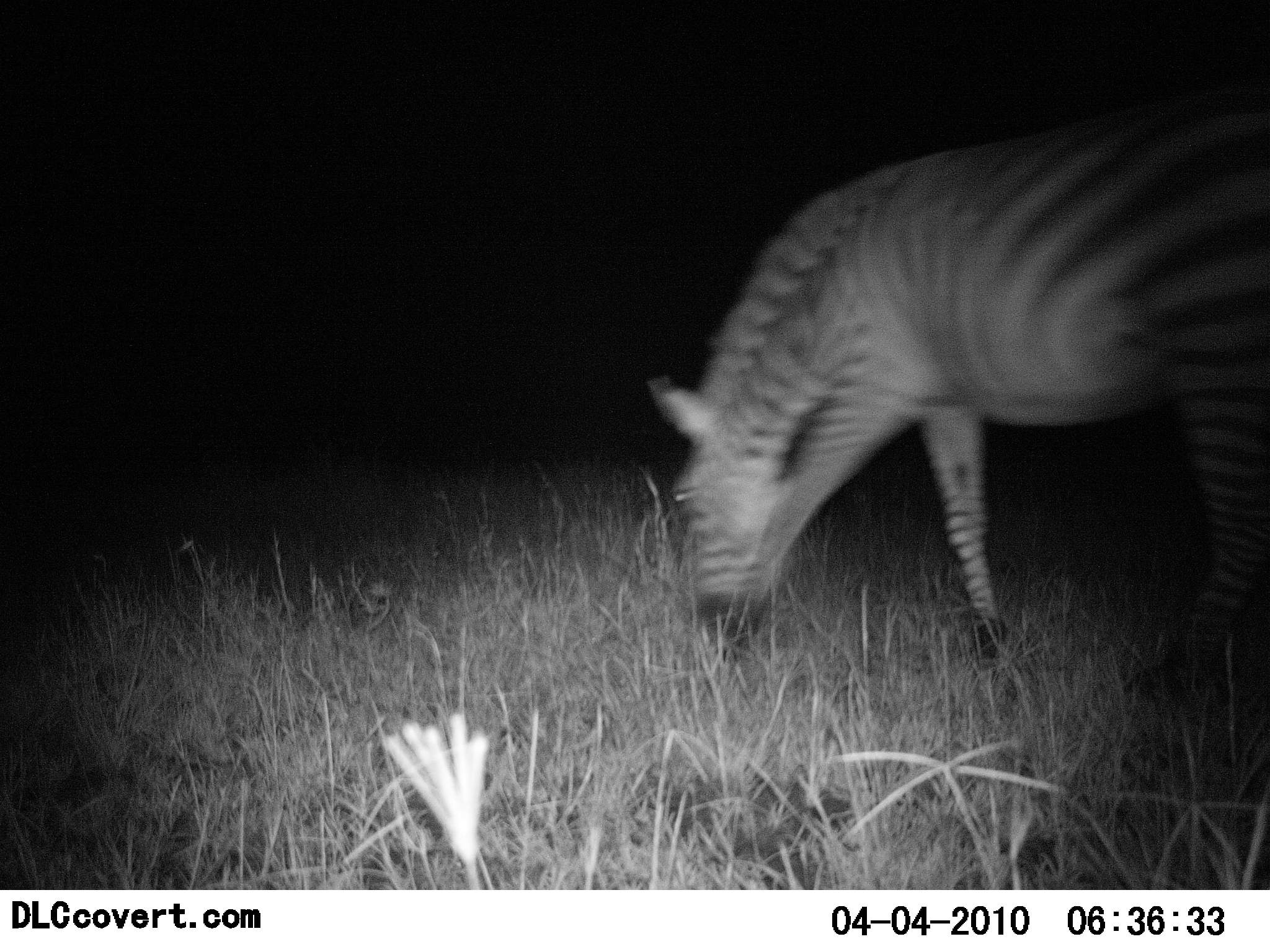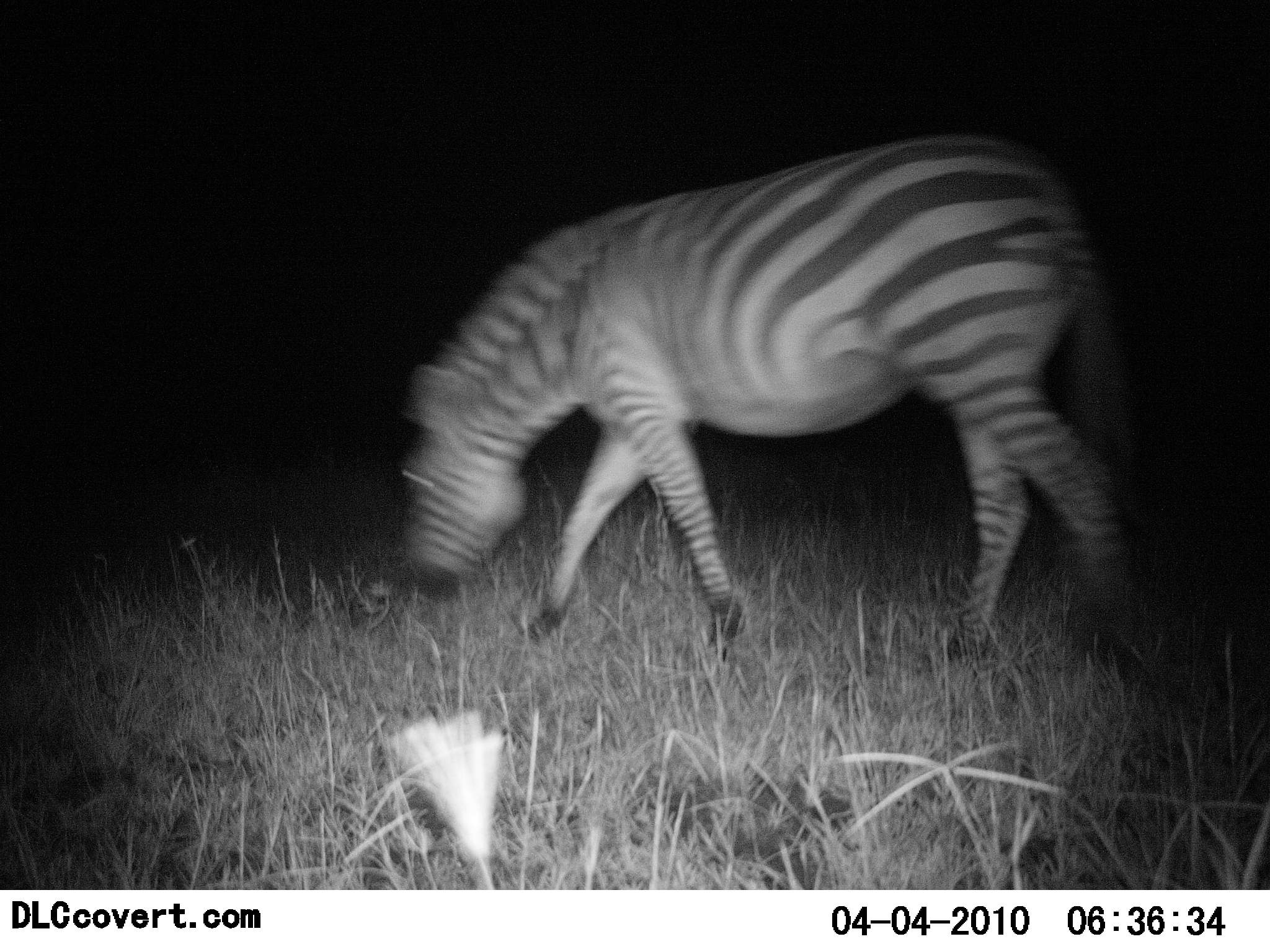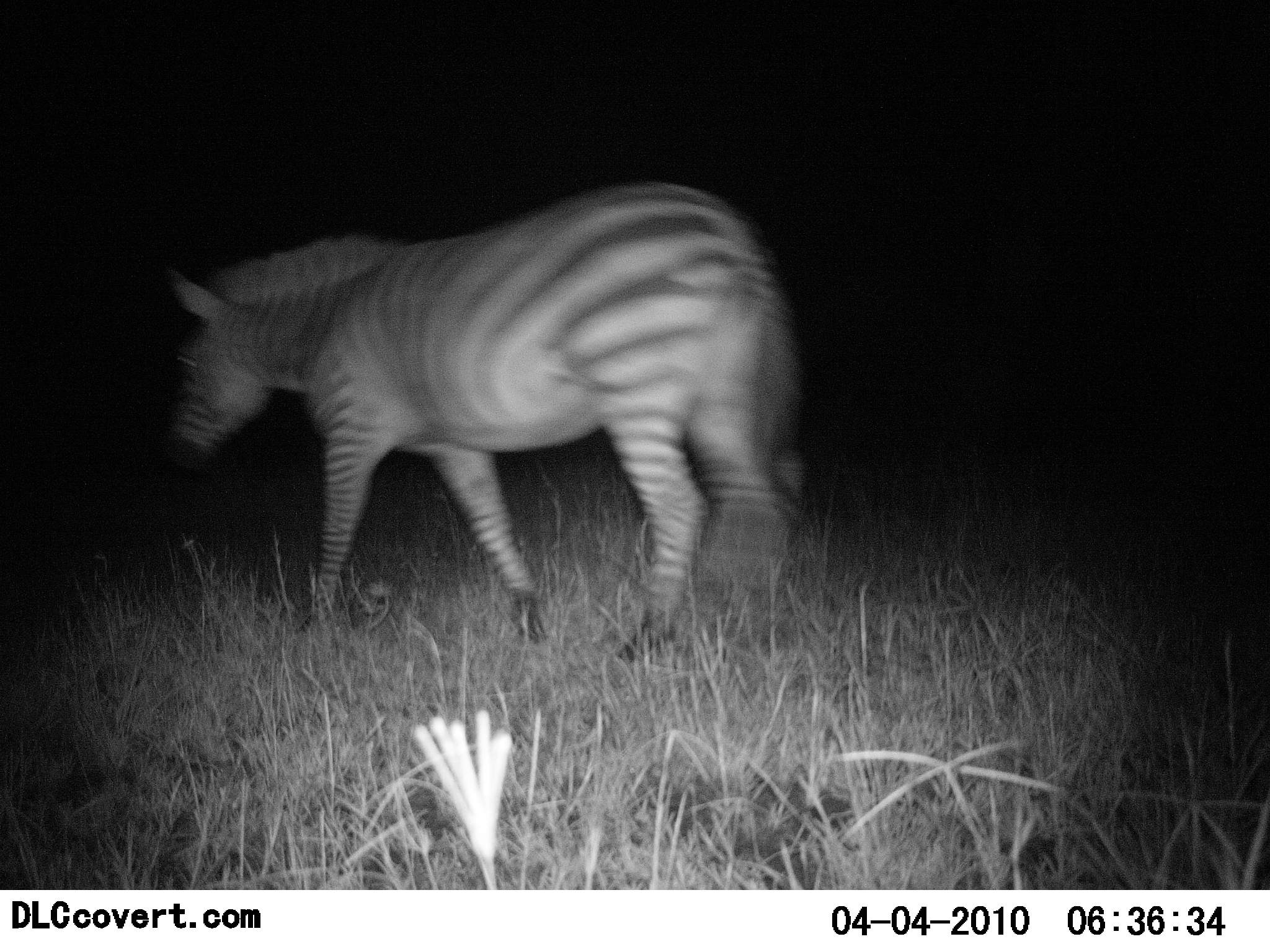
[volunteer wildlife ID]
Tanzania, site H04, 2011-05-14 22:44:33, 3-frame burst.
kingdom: Animalia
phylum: Chordata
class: Mammalia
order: Perissodactyla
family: Equidae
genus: Equus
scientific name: Equus quagga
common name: plains zebra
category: zebra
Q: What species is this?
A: Zebra (plains zebra) (Equus quagga).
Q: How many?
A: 1.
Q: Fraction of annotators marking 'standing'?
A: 0%.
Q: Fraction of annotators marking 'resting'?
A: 0%.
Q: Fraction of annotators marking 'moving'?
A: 90%.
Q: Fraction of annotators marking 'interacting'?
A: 0%.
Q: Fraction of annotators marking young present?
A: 0%.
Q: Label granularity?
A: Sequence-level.